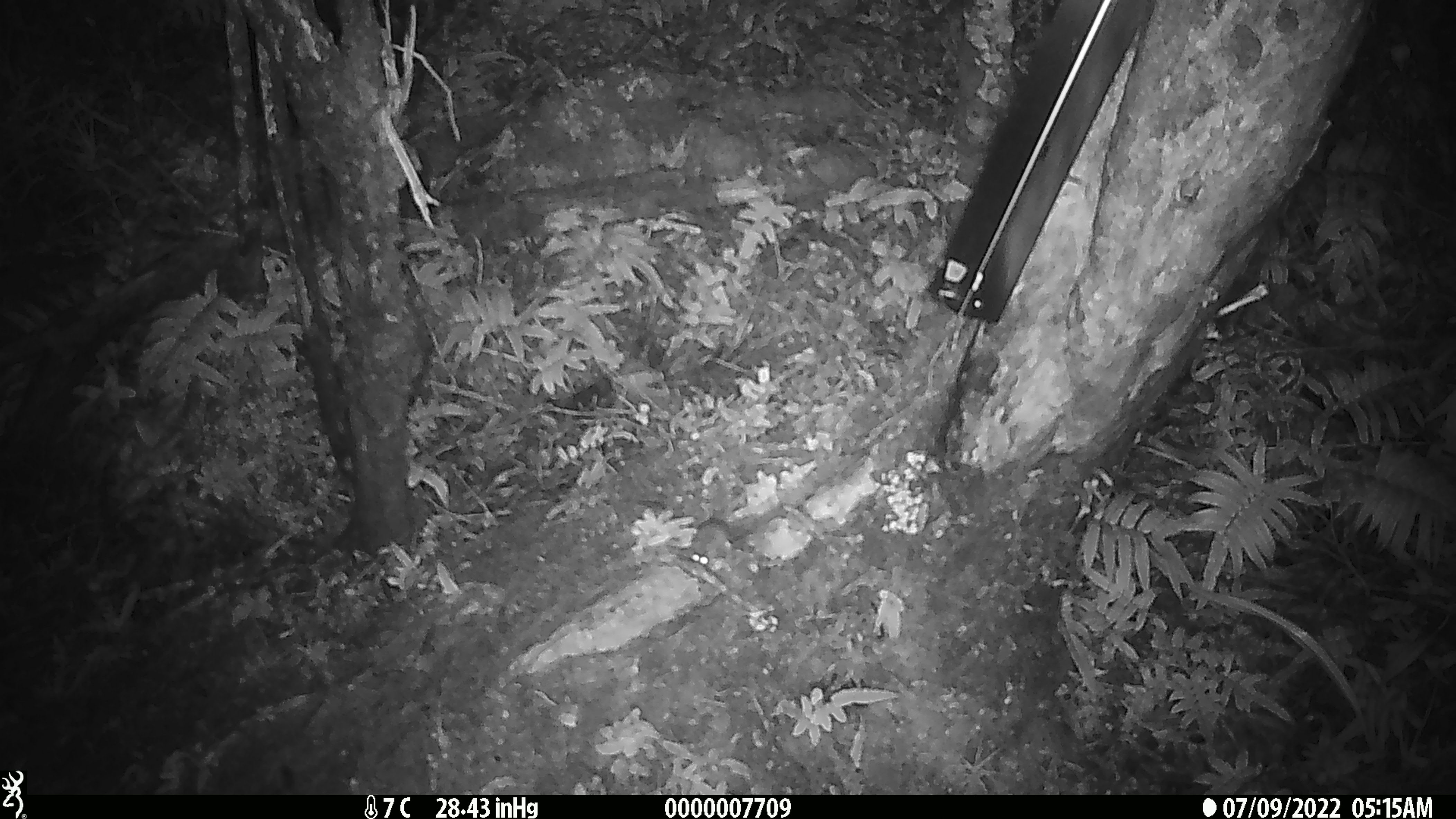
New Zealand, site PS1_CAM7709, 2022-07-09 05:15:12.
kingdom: Animalia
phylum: Chordata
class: Mammalia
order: Rodentia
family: Muridae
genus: Mus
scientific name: Mus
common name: mouse